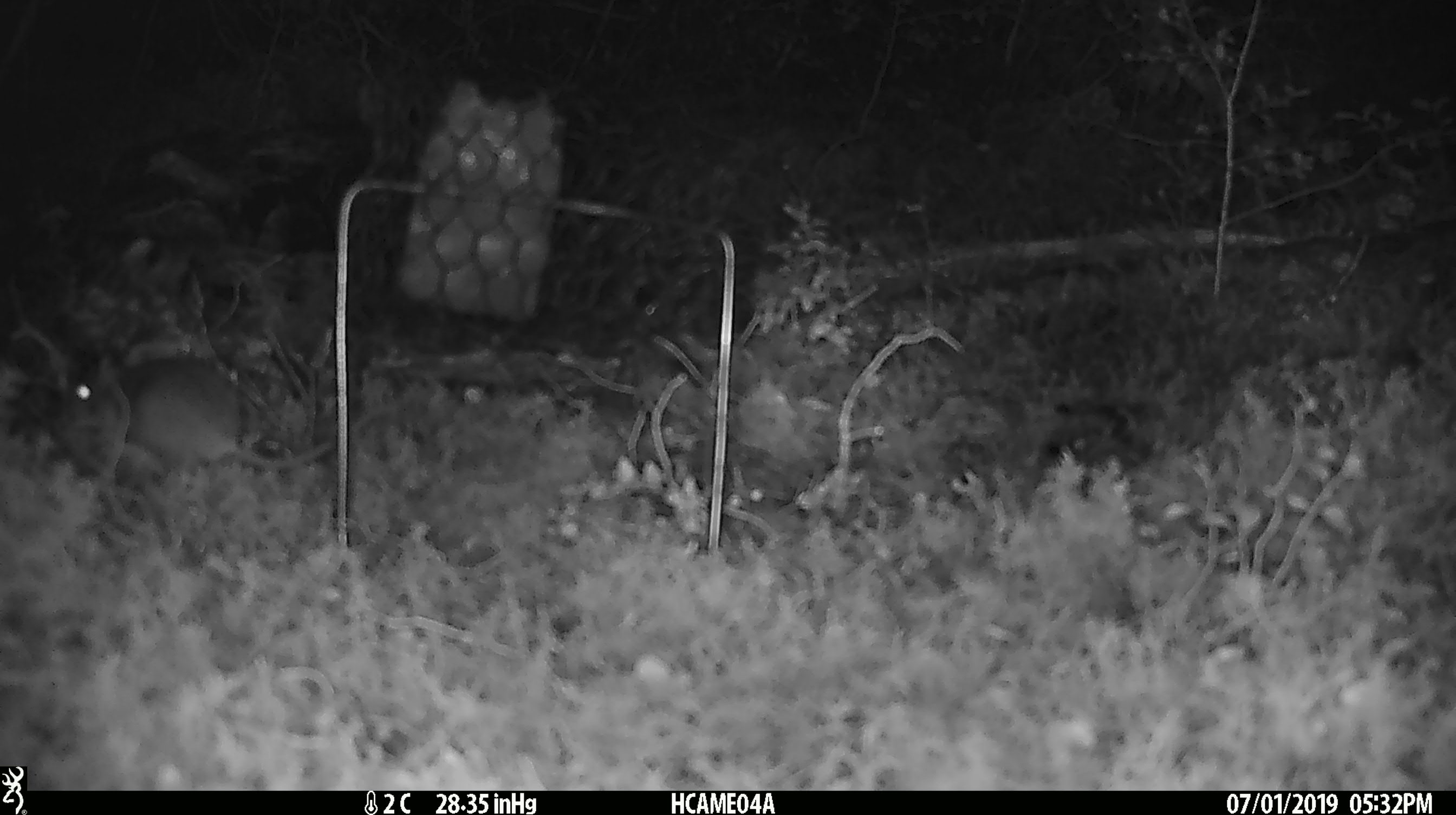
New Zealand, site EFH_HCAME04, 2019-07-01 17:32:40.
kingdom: Animalia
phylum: Chordata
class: Mammalia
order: Rodentia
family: Muridae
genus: Mus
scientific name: Mus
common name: mouse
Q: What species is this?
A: Mouse (Mus).